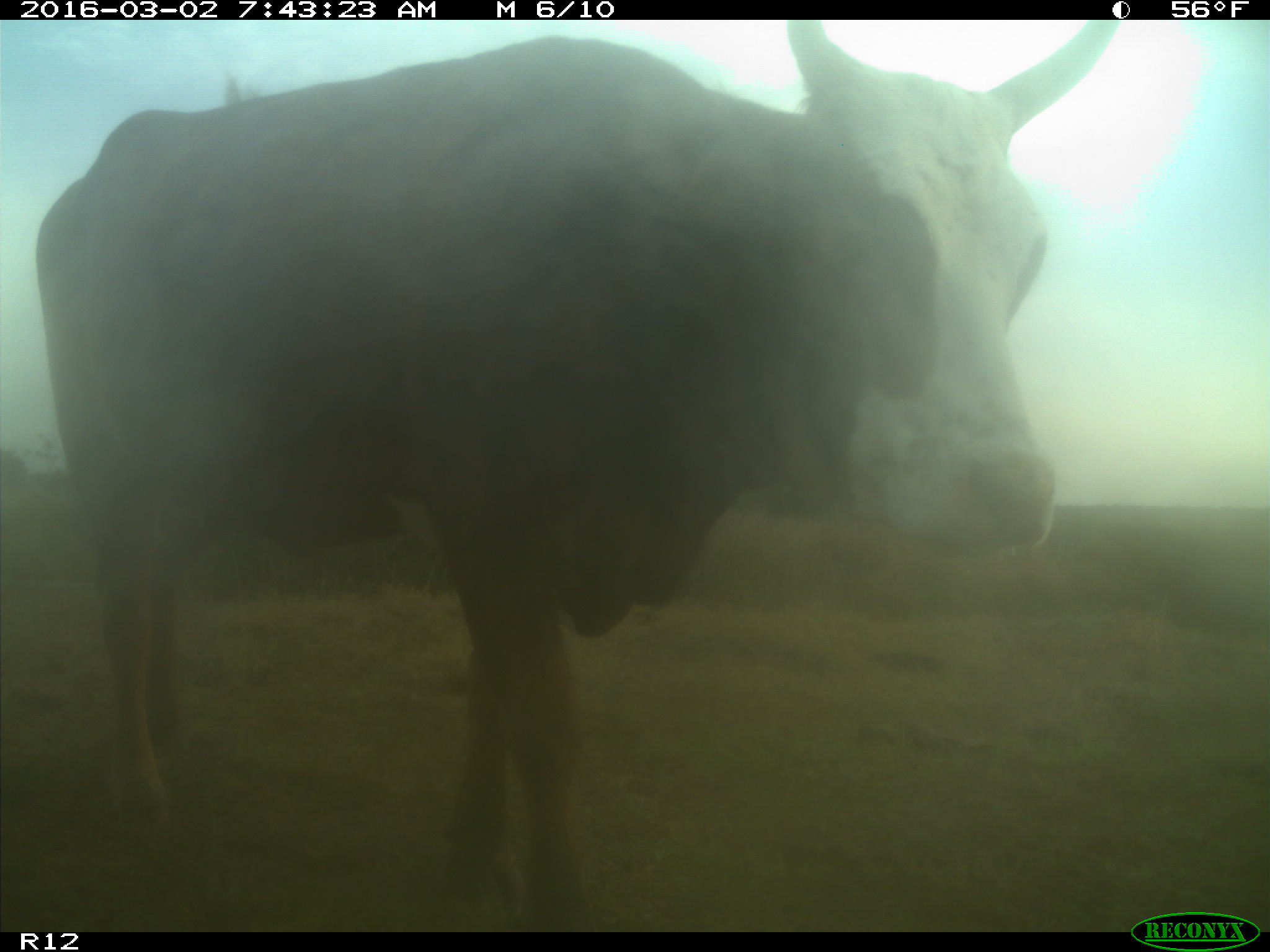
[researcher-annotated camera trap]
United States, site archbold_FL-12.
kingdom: Animalia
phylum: Chordata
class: Mammalia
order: Artiodactyla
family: Bovidae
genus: Bos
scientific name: Bos taurus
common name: domestic cow